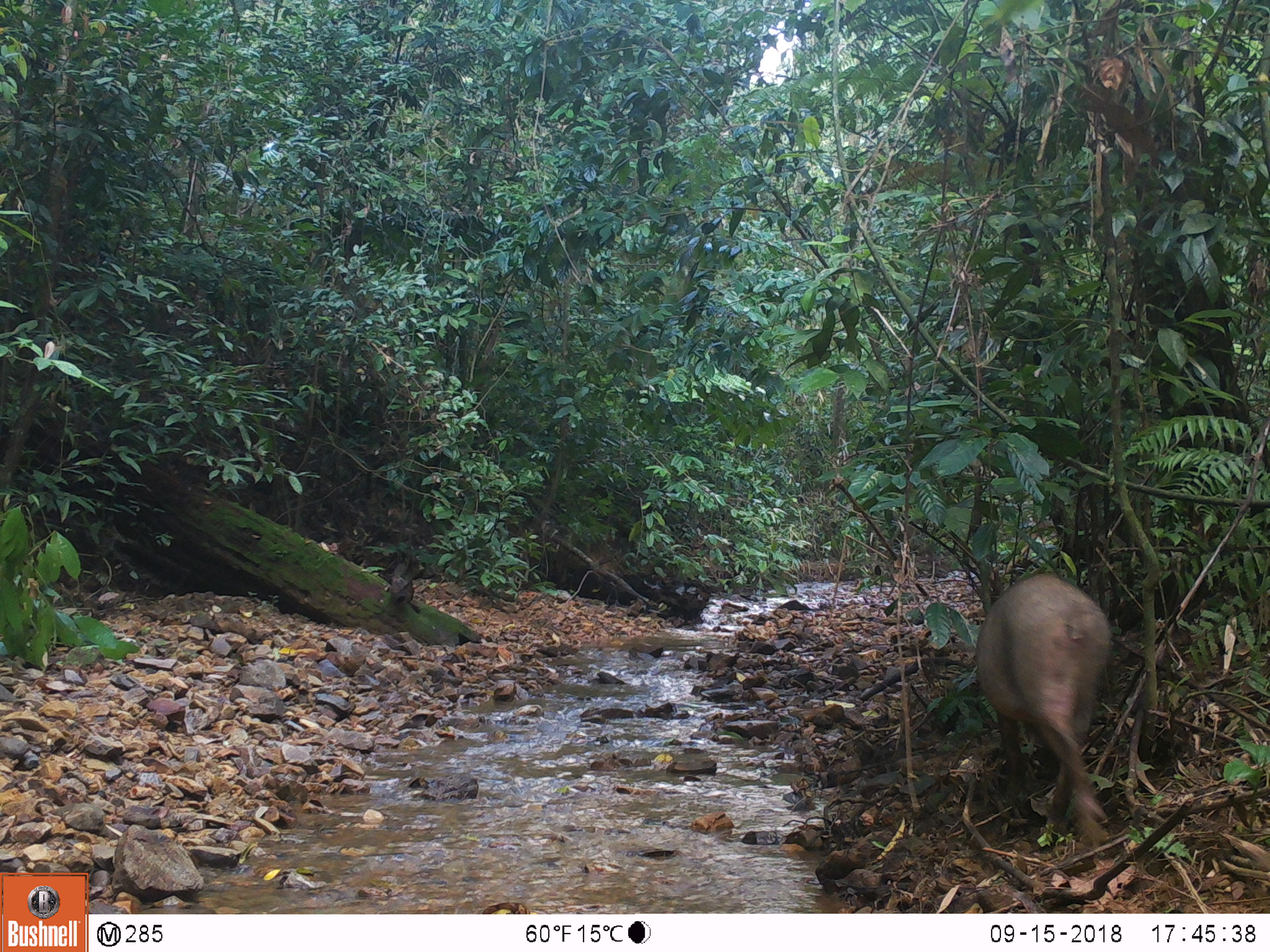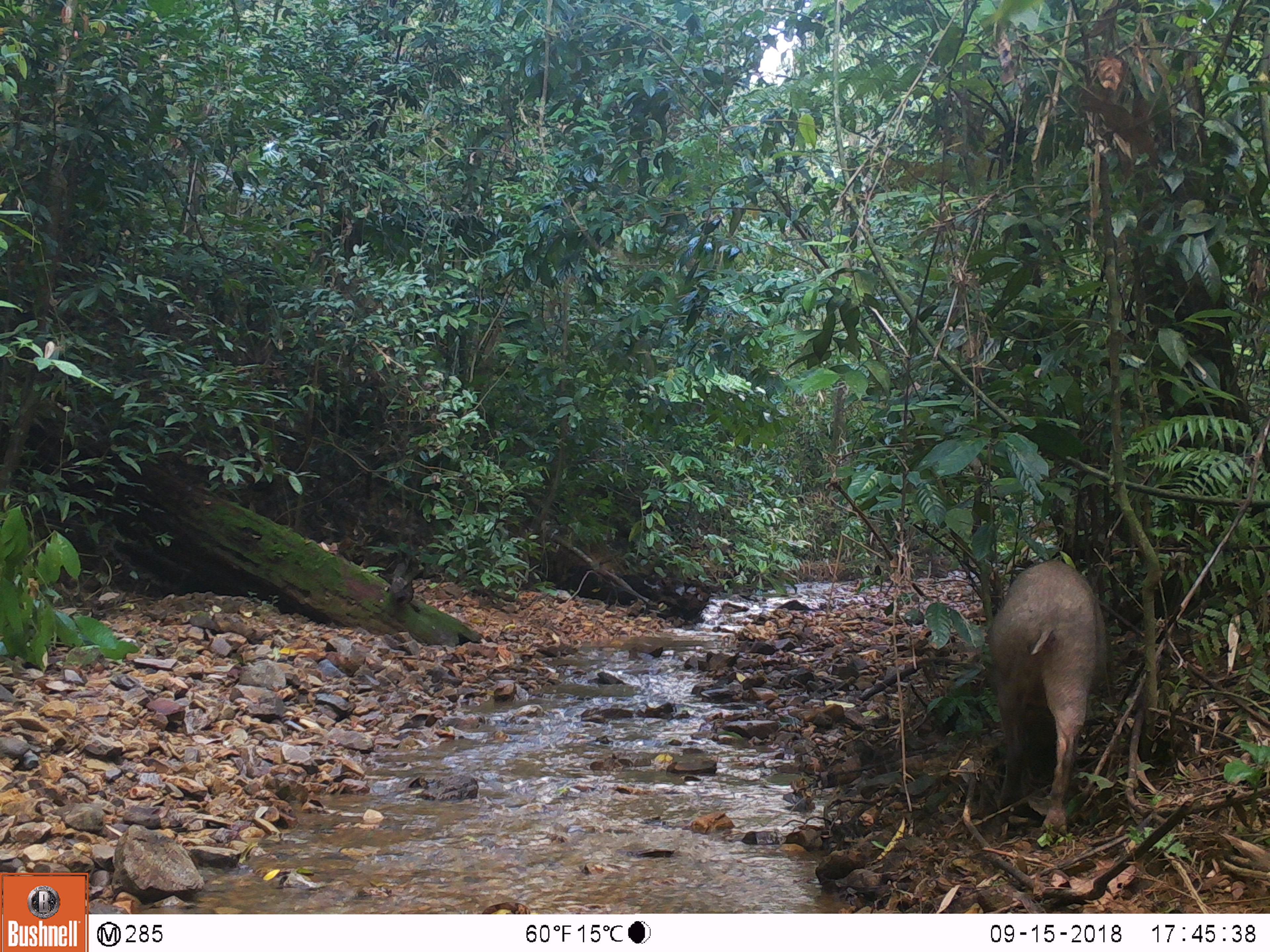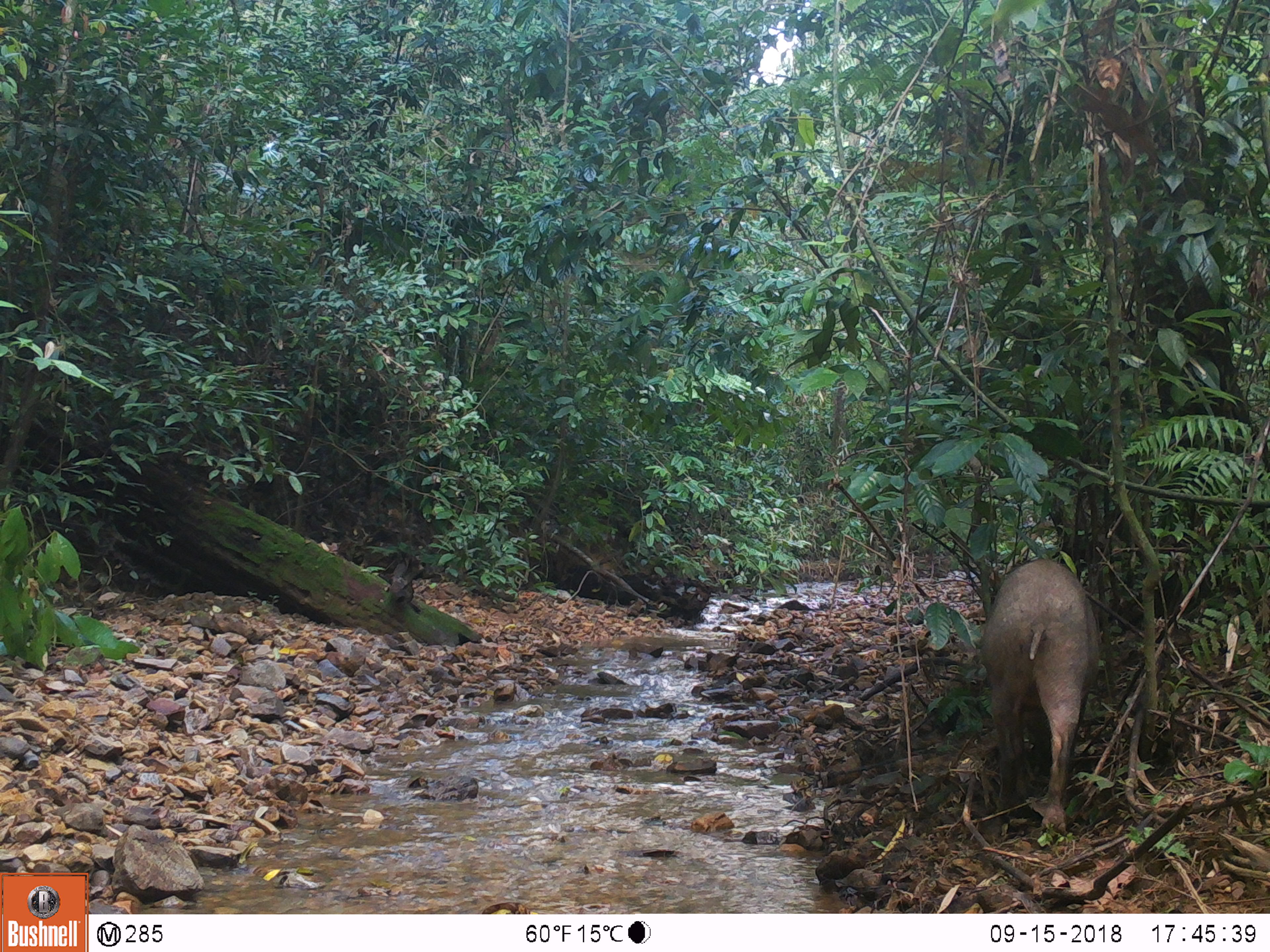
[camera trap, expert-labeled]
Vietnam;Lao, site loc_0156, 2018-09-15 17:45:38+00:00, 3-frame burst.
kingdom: Animalia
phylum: Chordata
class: Mammalia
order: Artiodactyla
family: Suidae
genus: Sus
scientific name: Sus scrofa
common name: eurasian wild pig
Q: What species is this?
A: Eurasian wild pig (Sus scrofa).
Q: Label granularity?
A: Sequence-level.